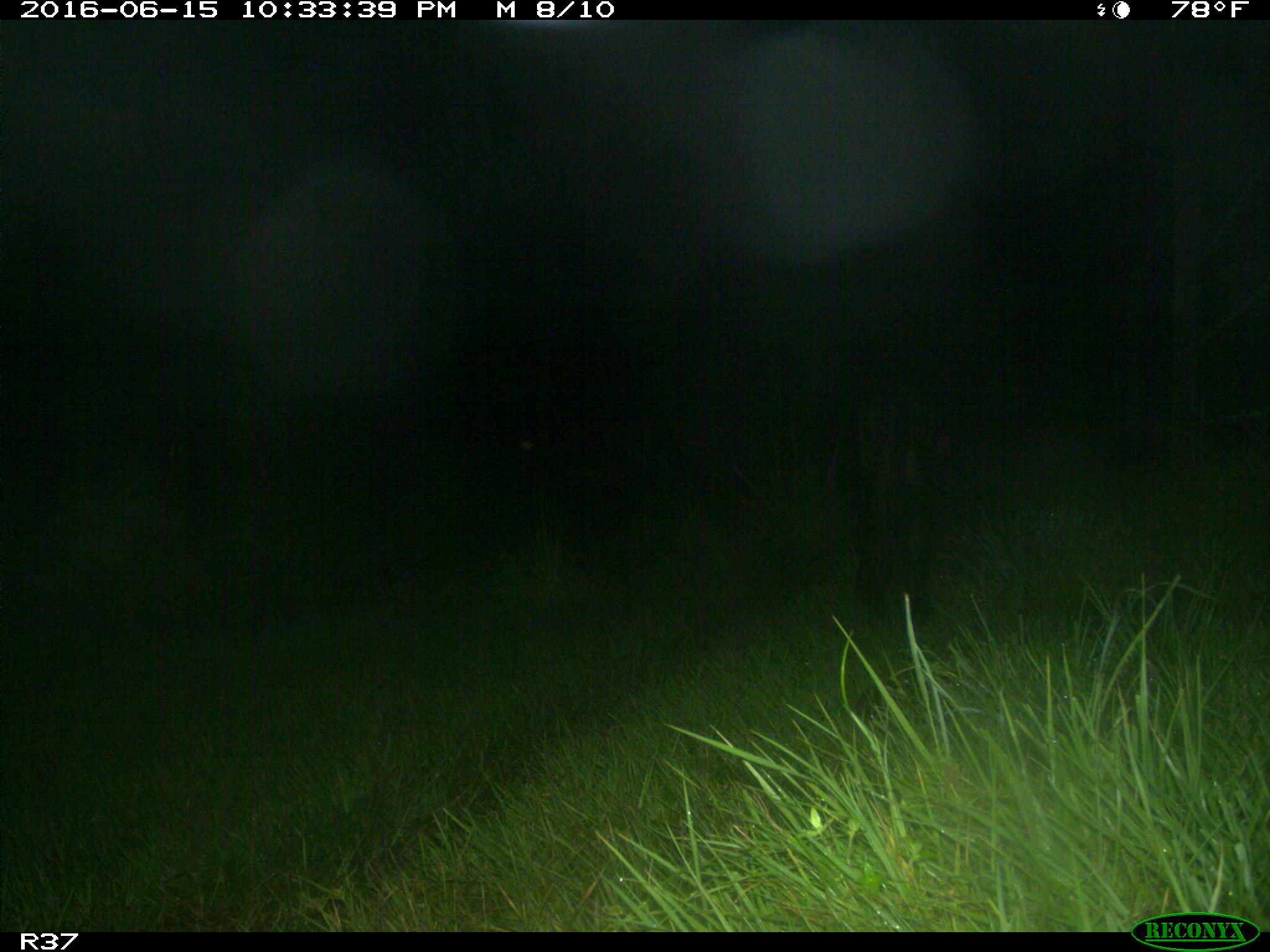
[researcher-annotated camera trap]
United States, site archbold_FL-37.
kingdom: Animalia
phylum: Chordata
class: Mammalia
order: Artiodactyla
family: Bovidae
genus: Bos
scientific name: Bos taurus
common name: domestic cow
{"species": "Bos taurus (domestic cow)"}